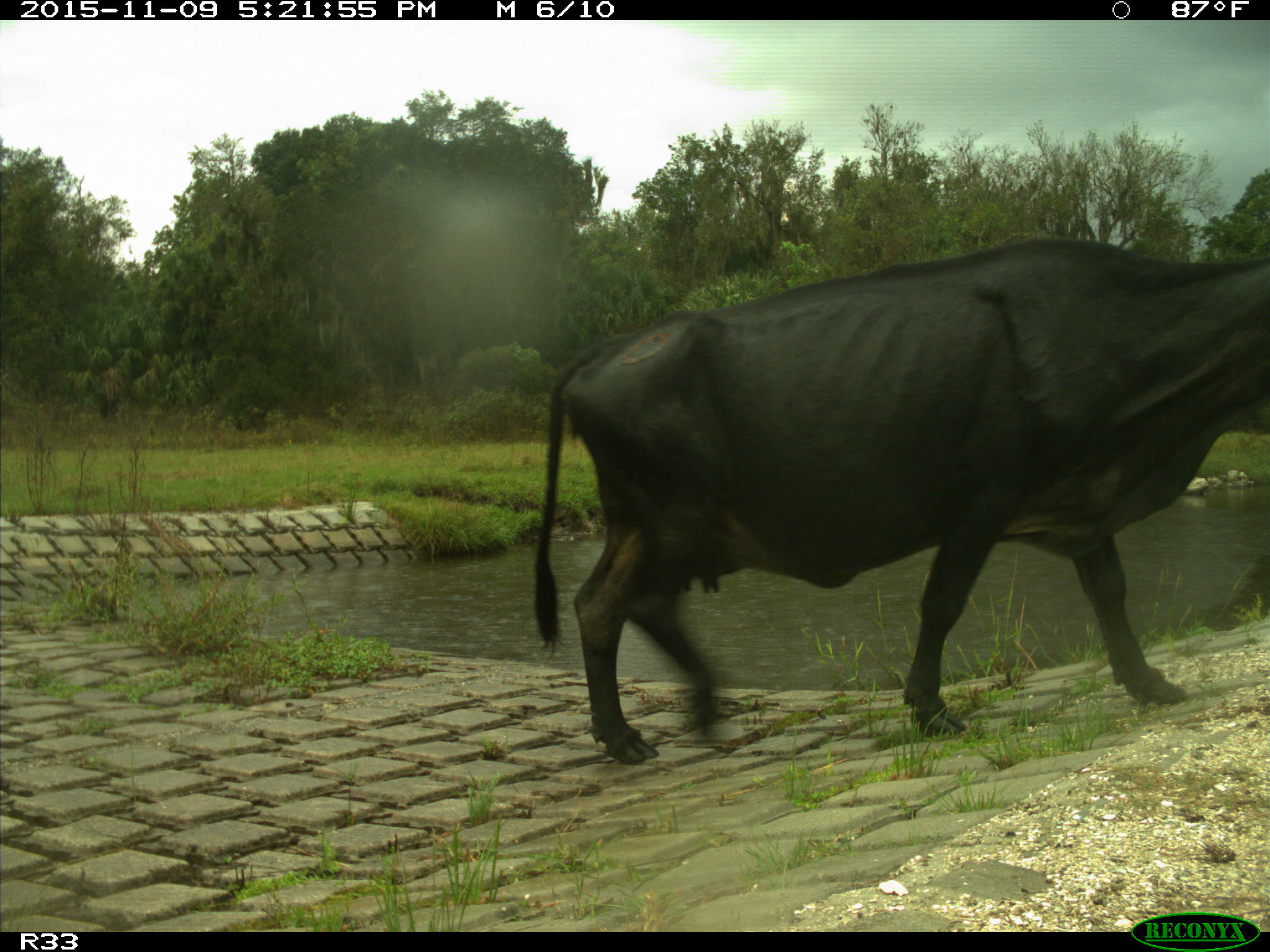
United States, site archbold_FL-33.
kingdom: Animalia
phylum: Chordata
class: Mammalia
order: Artiodactyla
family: Bovidae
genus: Bos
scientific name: Bos taurus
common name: domestic cow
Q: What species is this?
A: Bos taurus (domestic cow).